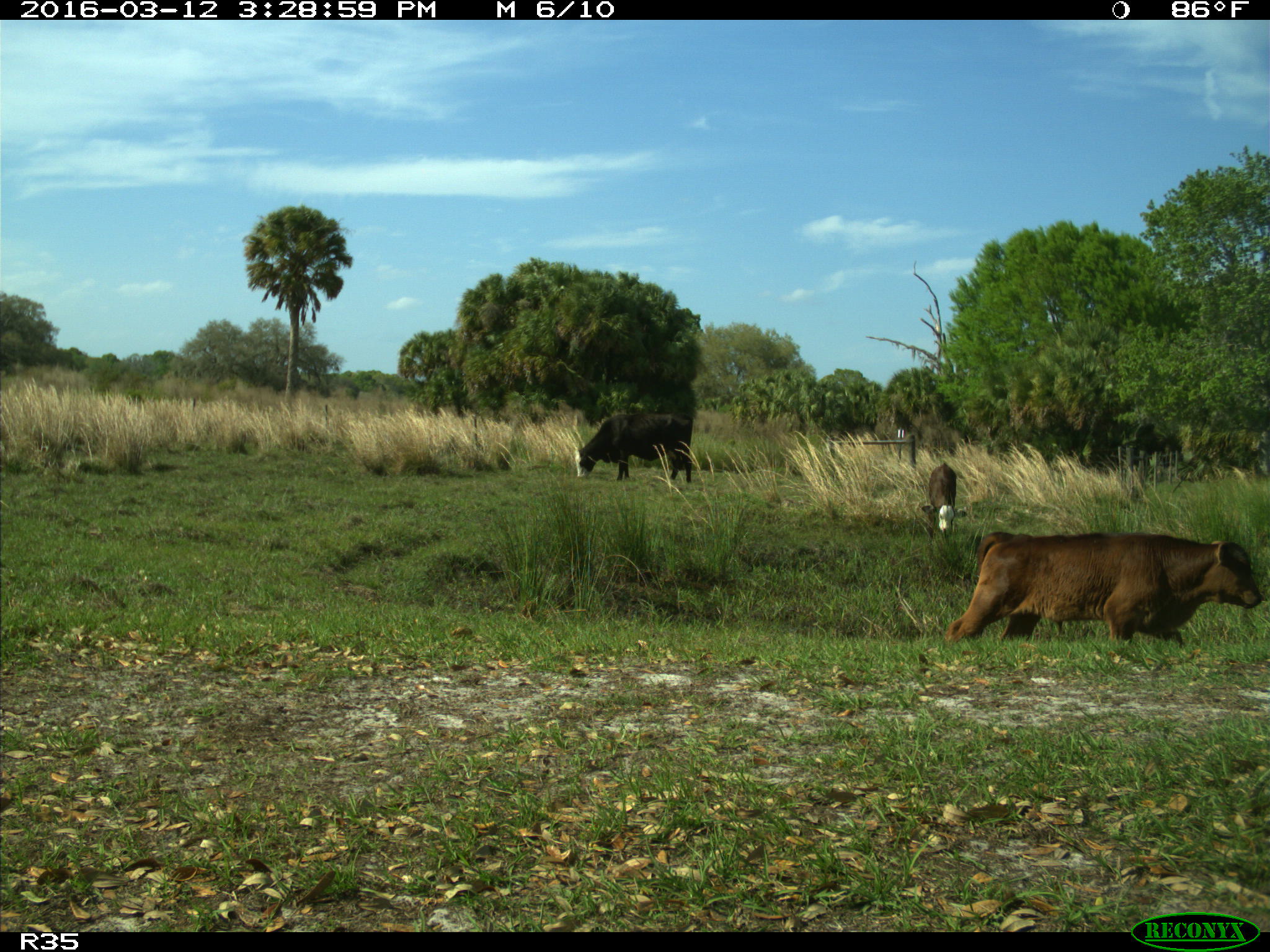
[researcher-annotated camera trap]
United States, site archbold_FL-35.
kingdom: Animalia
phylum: Chordata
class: Mammalia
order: Artiodactyla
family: Bovidae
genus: Bos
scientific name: Bos taurus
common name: domestic cow